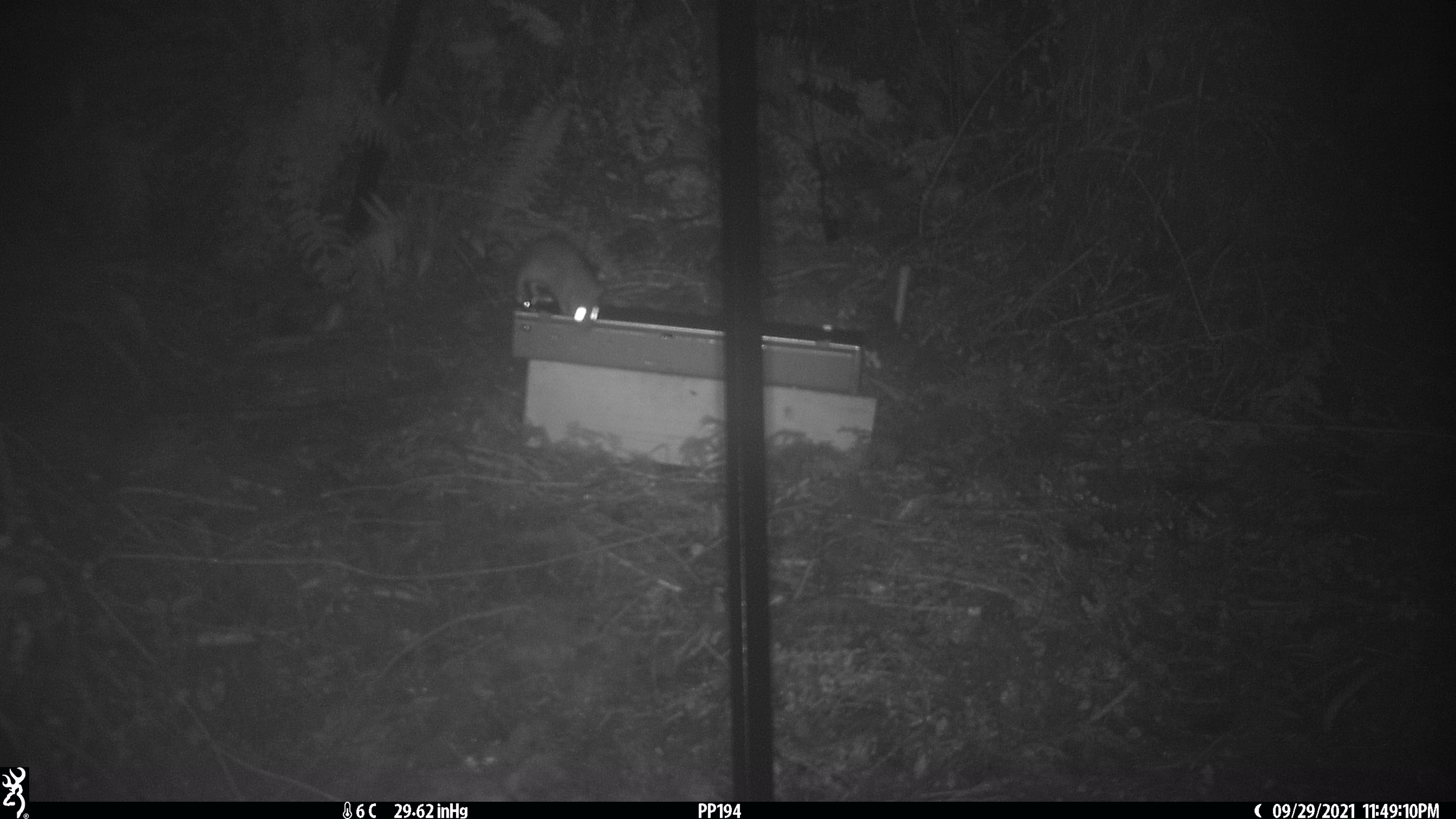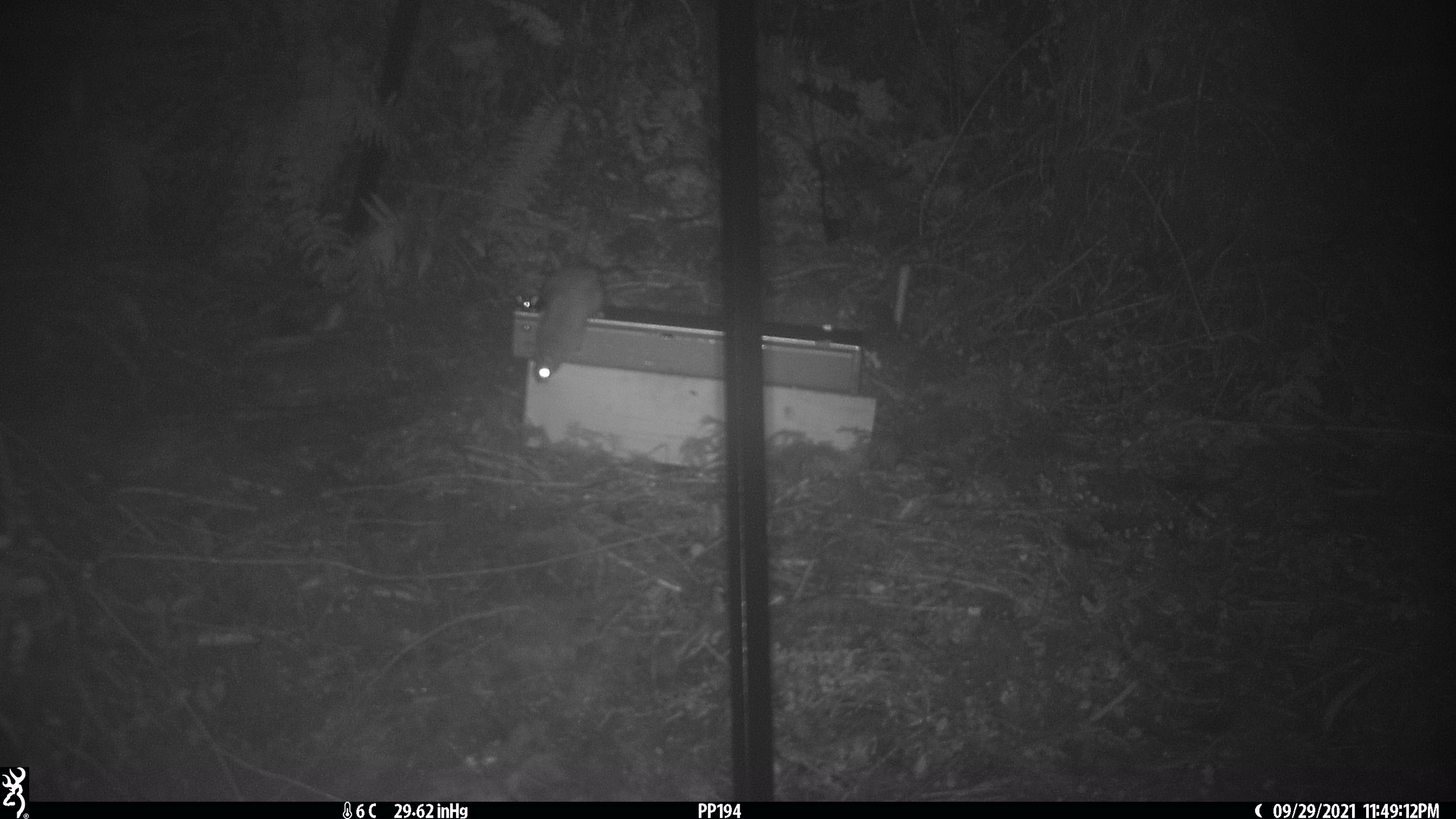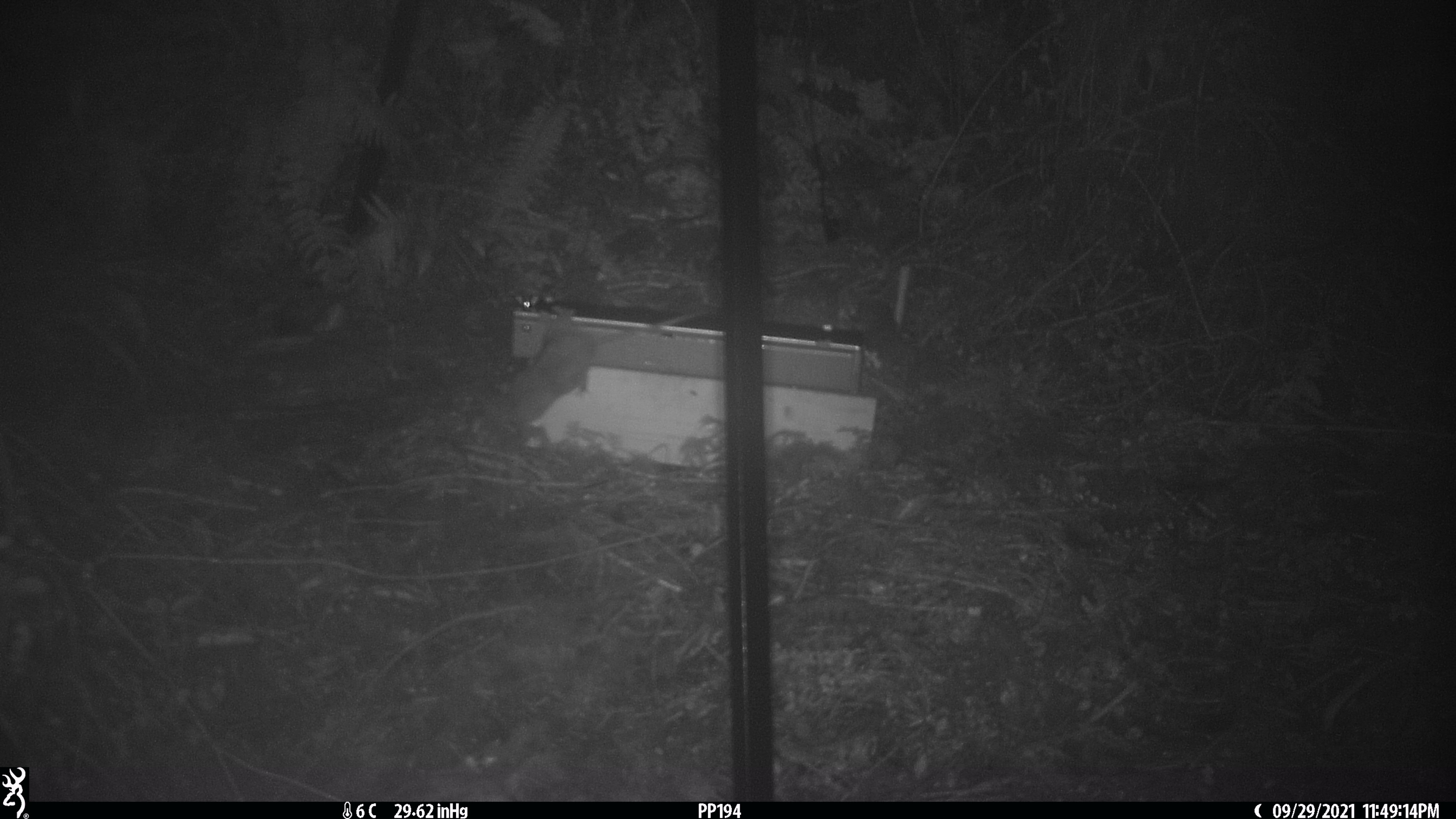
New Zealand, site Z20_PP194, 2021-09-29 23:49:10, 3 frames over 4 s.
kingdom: Animalia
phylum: Chordata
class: Mammalia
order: Rodentia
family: Muridae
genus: Rattus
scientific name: Rattus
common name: rat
Rat (Rattus).